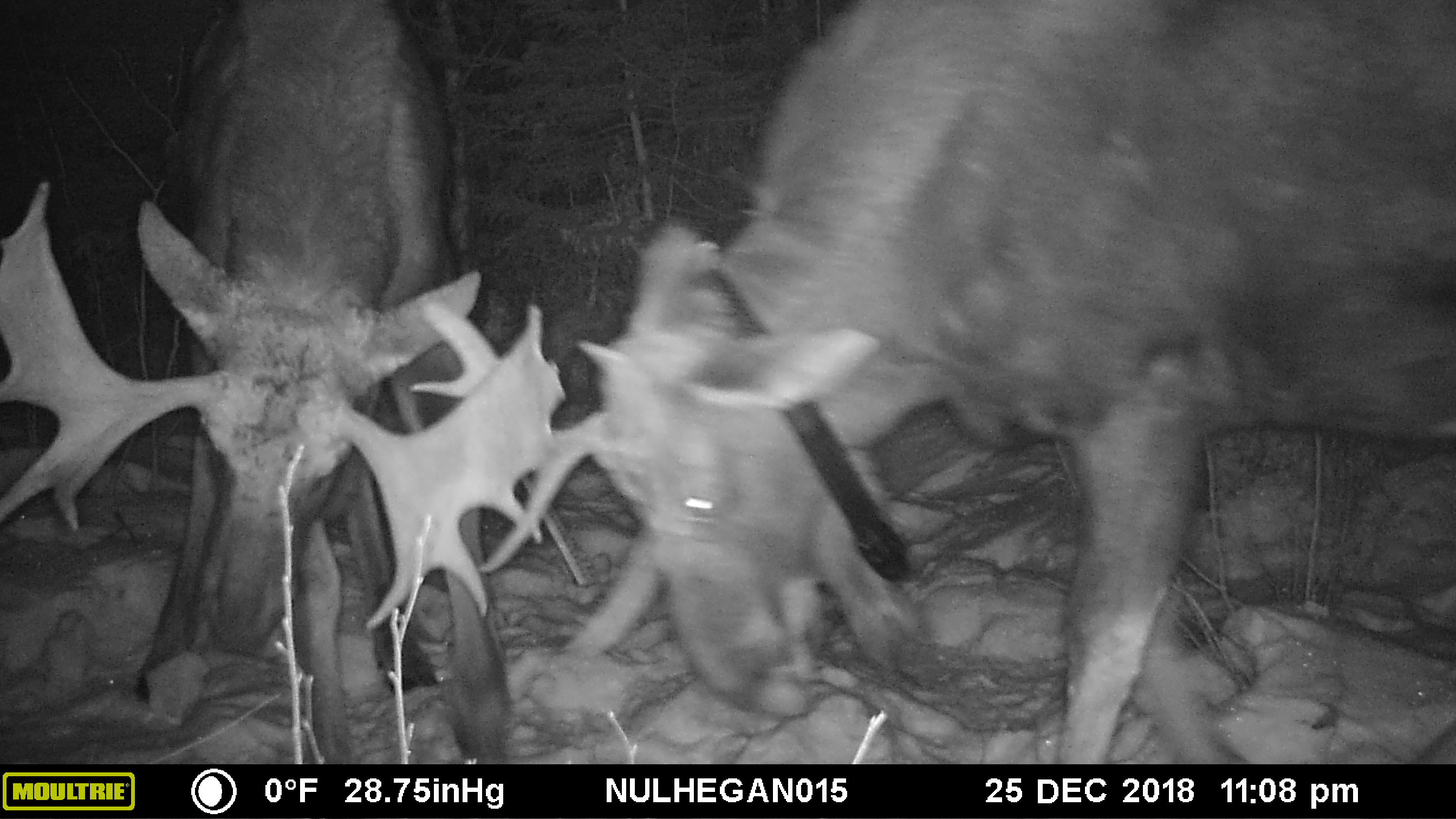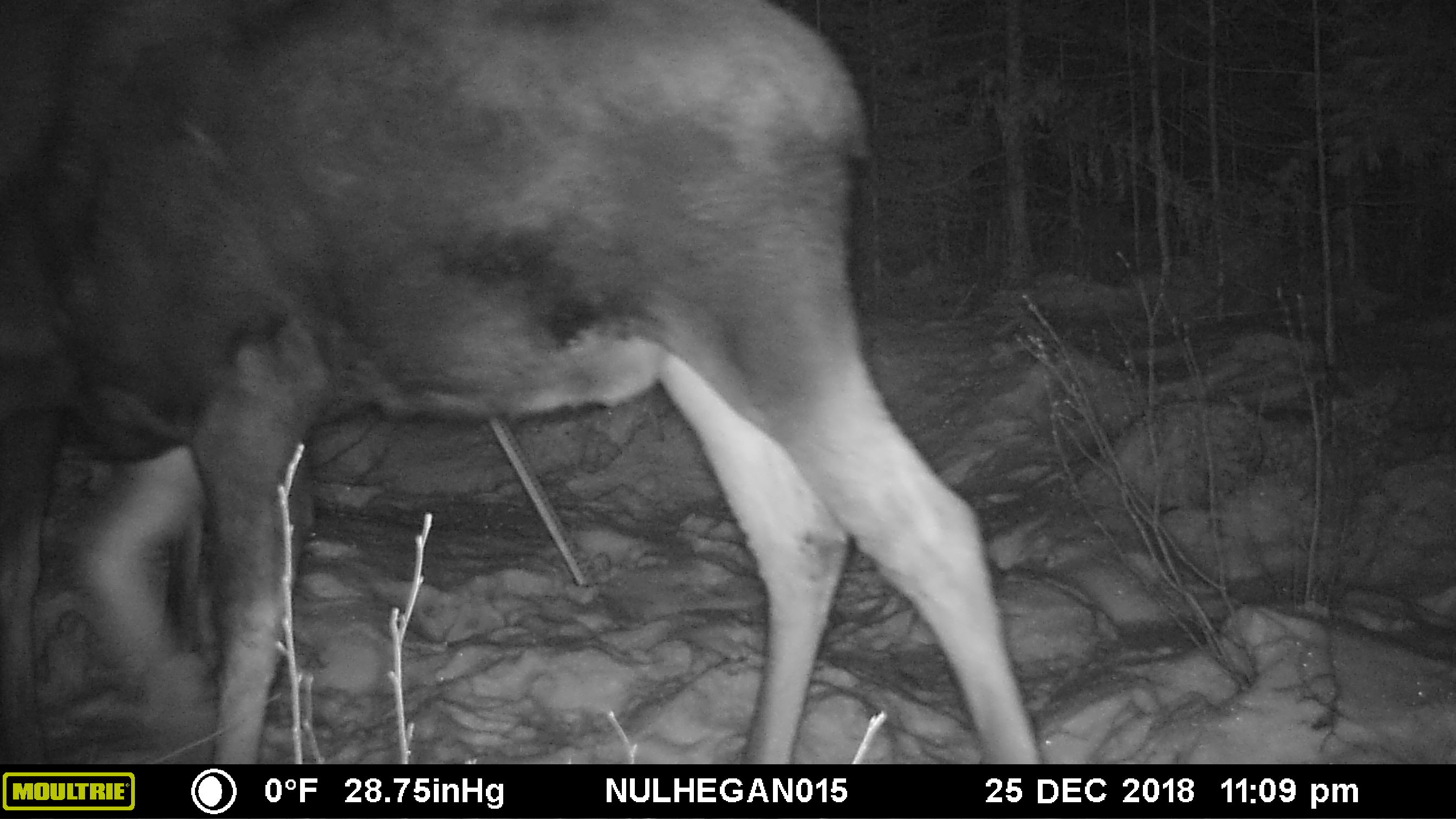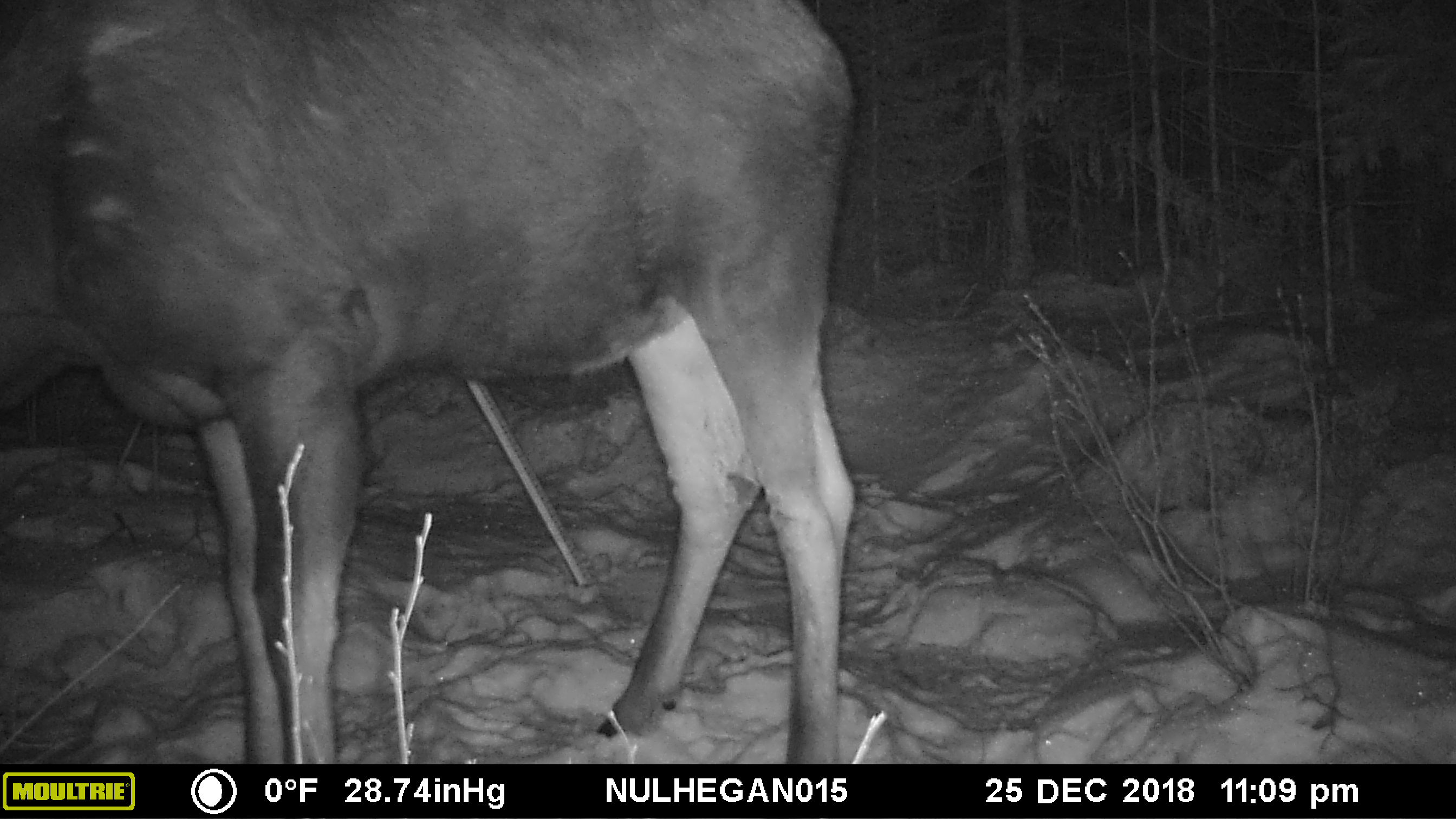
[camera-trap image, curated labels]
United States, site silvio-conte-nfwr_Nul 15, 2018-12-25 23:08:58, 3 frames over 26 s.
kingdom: Animalia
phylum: Chordata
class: Mammalia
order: Artiodactyla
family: Cervidae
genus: Alces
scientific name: Alces alces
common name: moose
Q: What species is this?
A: Moose (Alces alces).